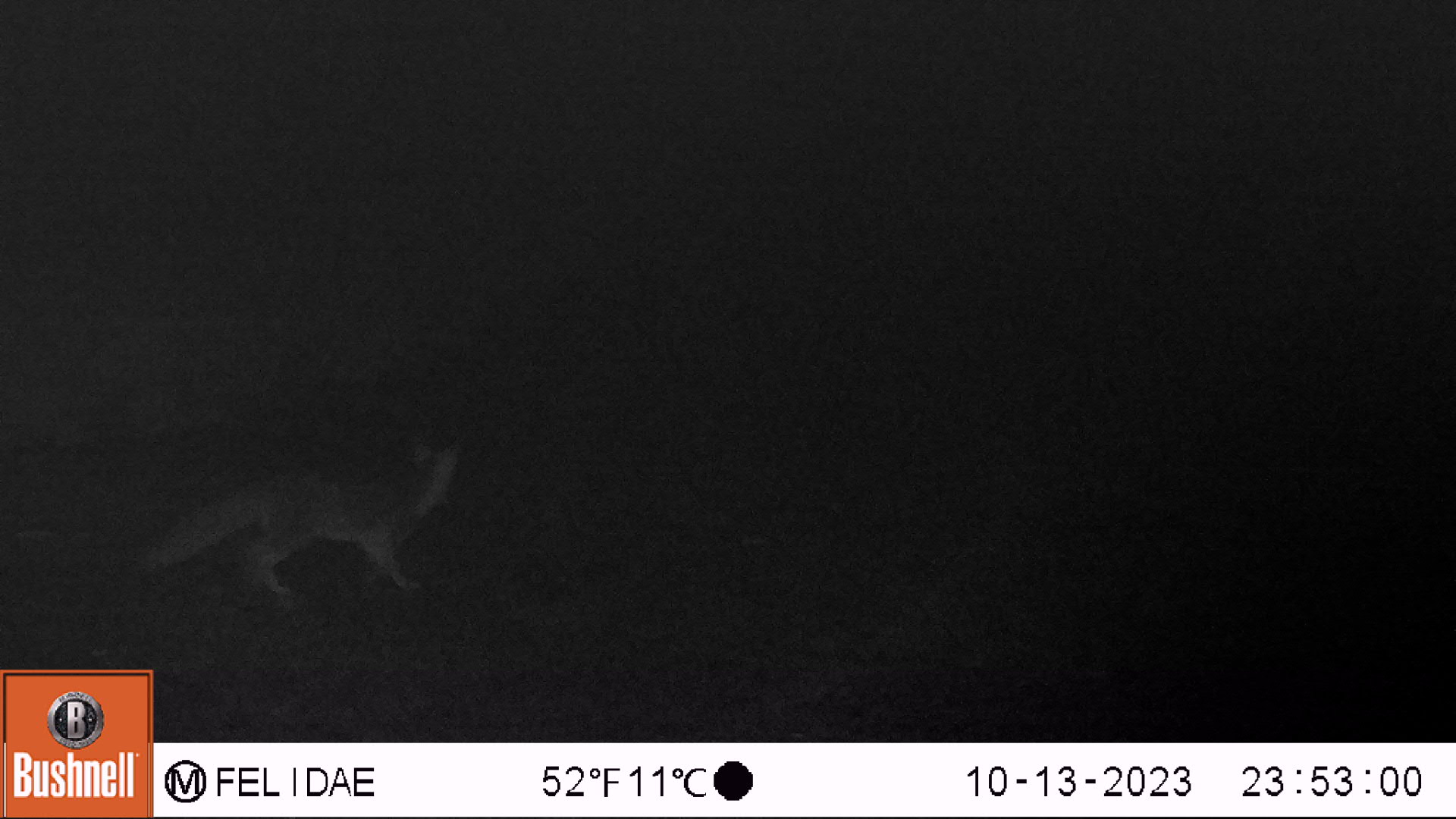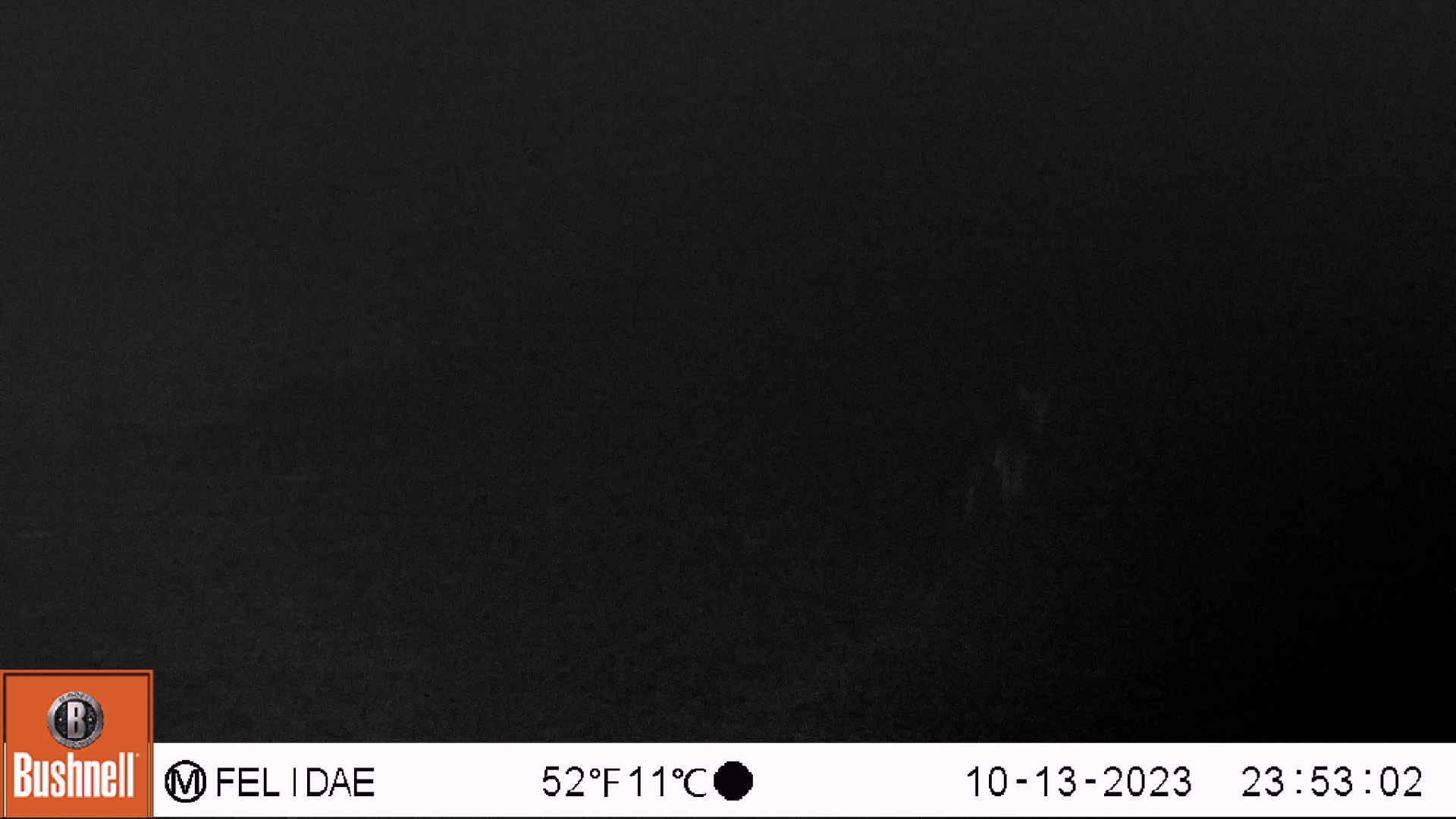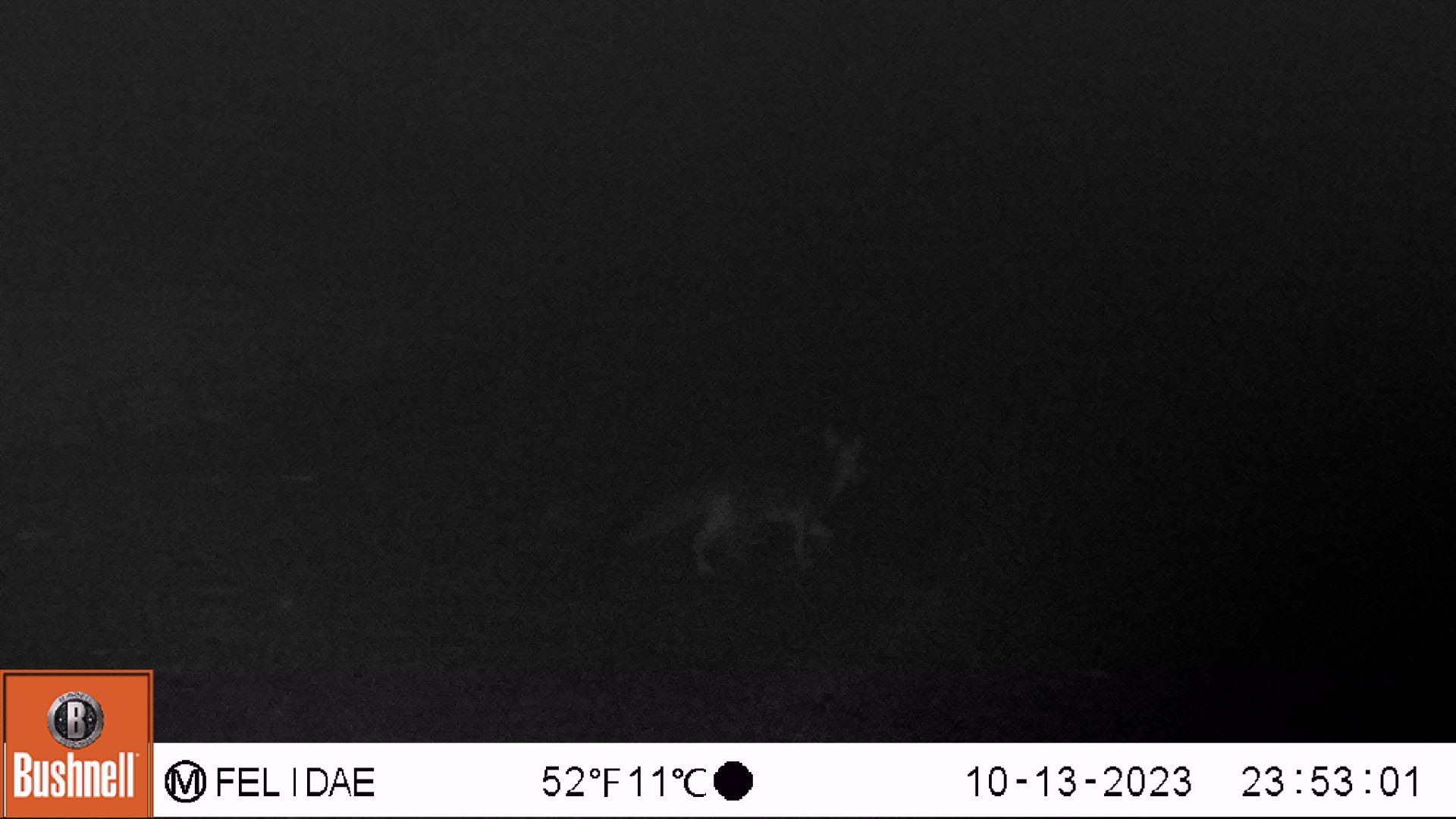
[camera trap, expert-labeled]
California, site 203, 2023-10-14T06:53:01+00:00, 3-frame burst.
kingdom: Animalia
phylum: Chordata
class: Mammalia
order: Carnivora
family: Canidae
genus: Urocyon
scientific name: Urocyon cinereoargenteus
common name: gray fox